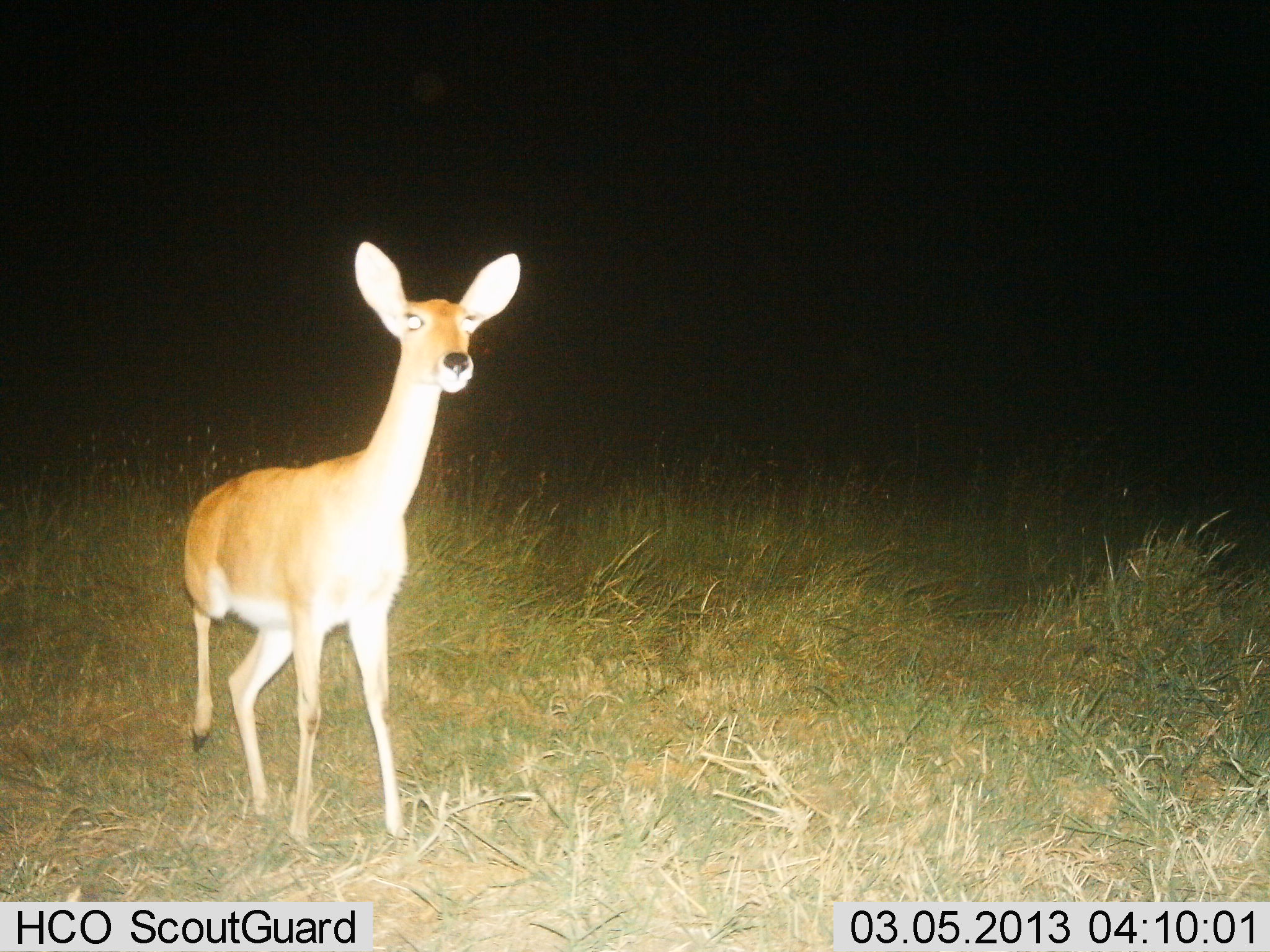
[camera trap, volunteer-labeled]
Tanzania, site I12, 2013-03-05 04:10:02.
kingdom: Animalia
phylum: Chordata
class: Mammalia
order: Artiodactyla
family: Bovidae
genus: Redunca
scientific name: Redunca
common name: reedbuck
Reedbuck (Redunca), count 1. Behavior (volunteer vote fractions): standing 78%, resting 0%, moving 22%, interacting 0%. Young present (vote fraction): 0%. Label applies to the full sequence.